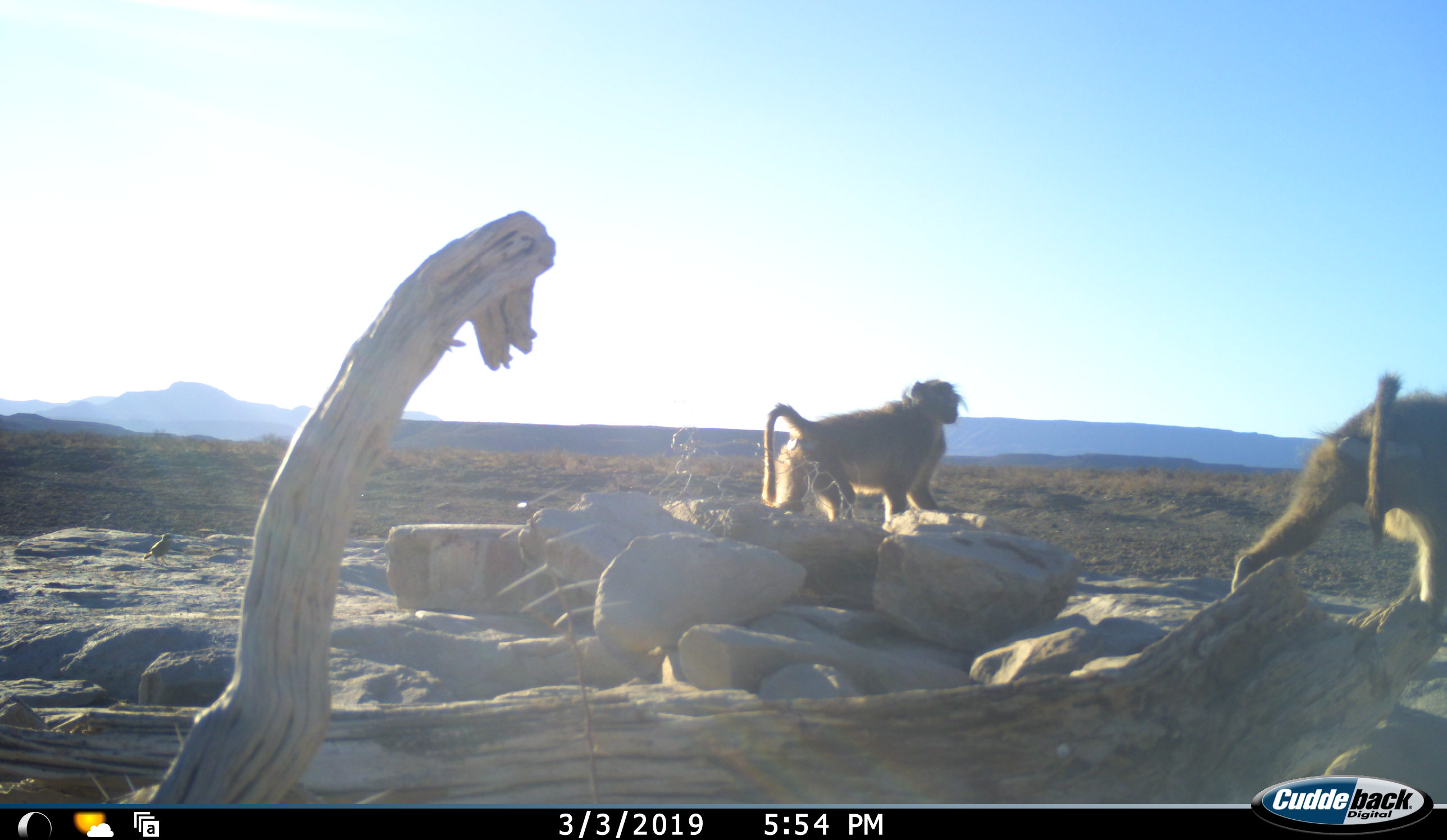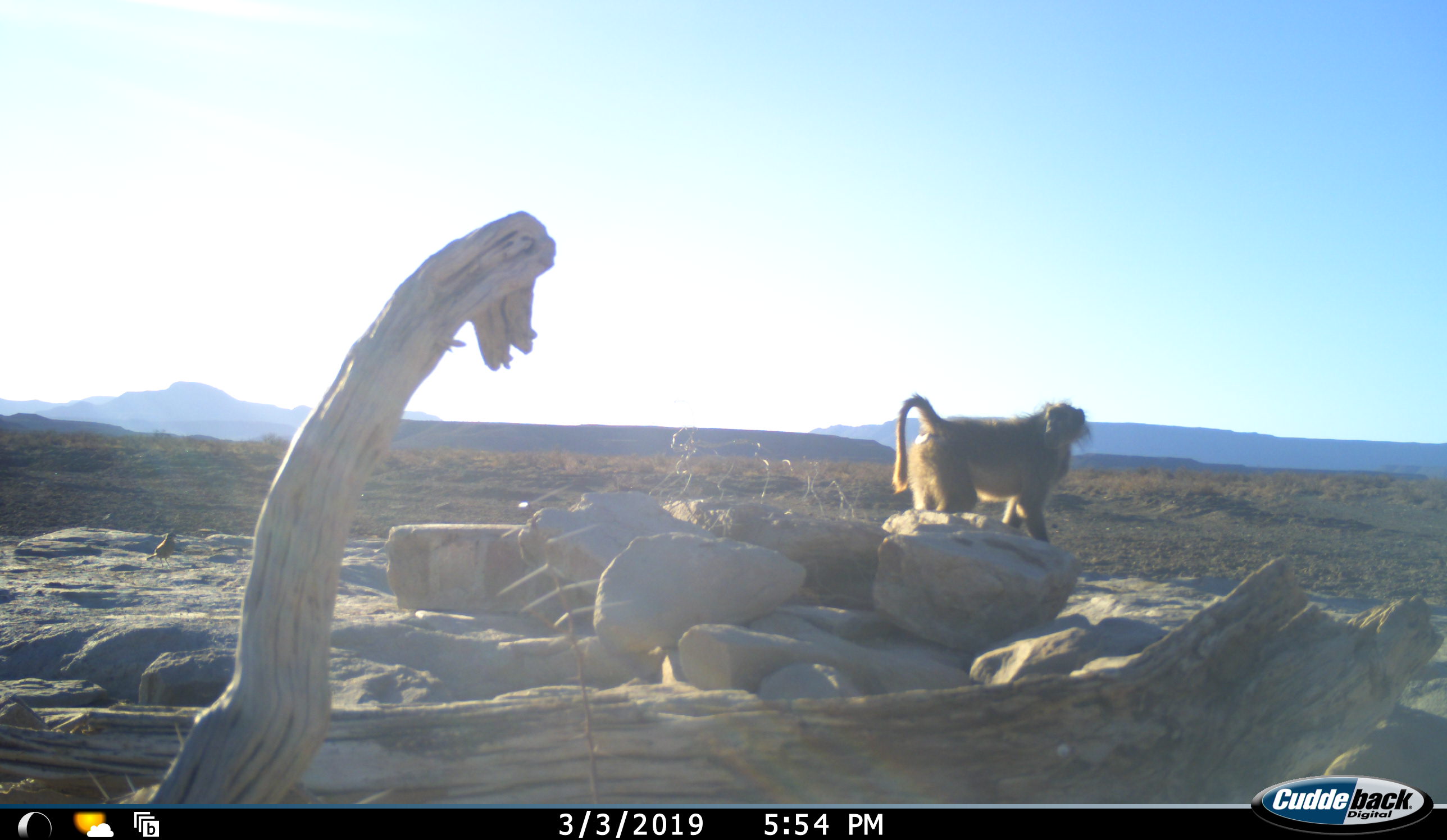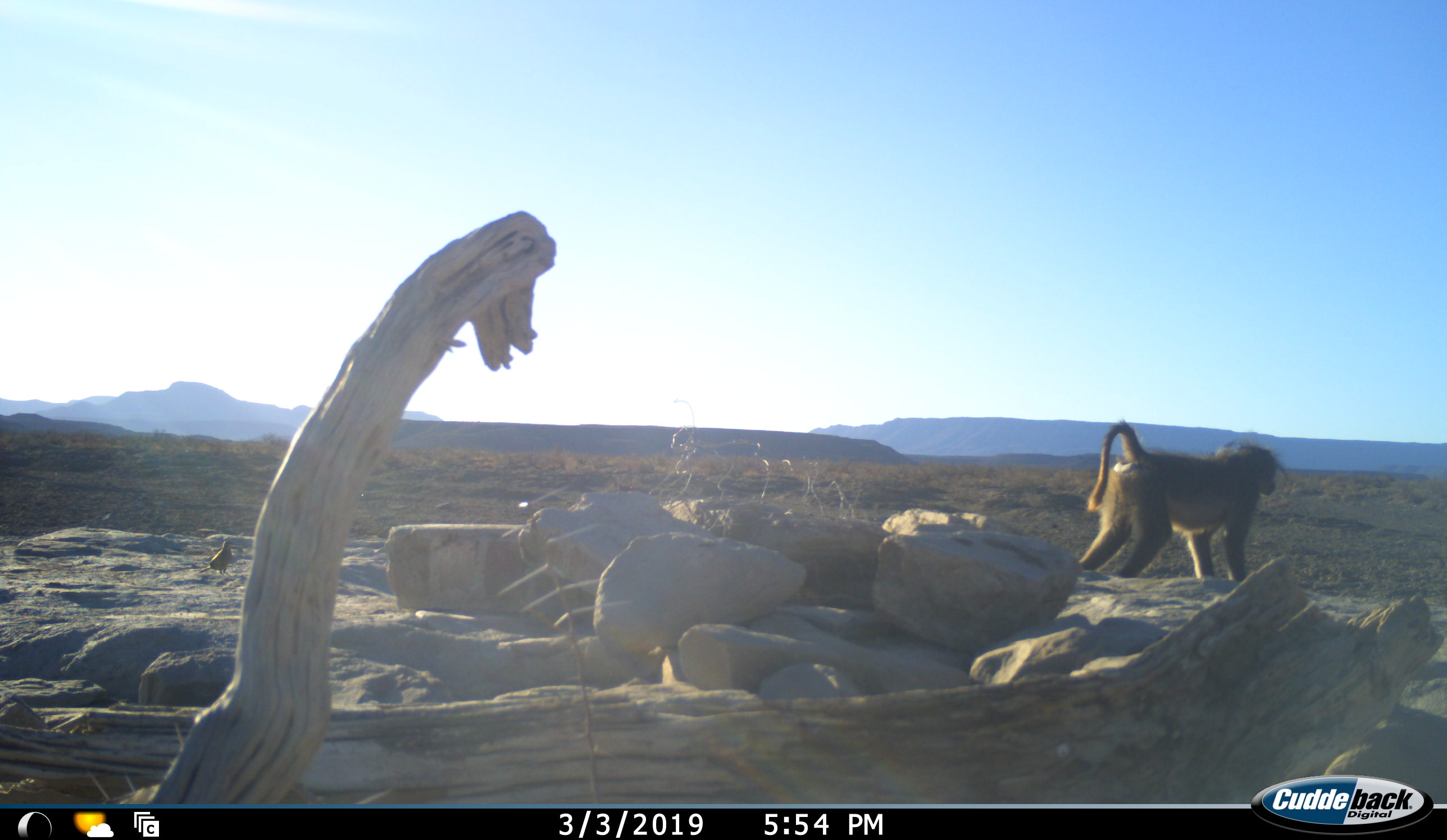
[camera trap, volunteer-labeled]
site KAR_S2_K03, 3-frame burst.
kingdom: Animalia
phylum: Chordata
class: Mammalia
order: Primates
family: Cercopithecidae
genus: Papio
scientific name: Papio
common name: baboon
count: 2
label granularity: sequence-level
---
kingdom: Animalia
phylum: Chordata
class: Aves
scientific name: Aves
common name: bird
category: birdother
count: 1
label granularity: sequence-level